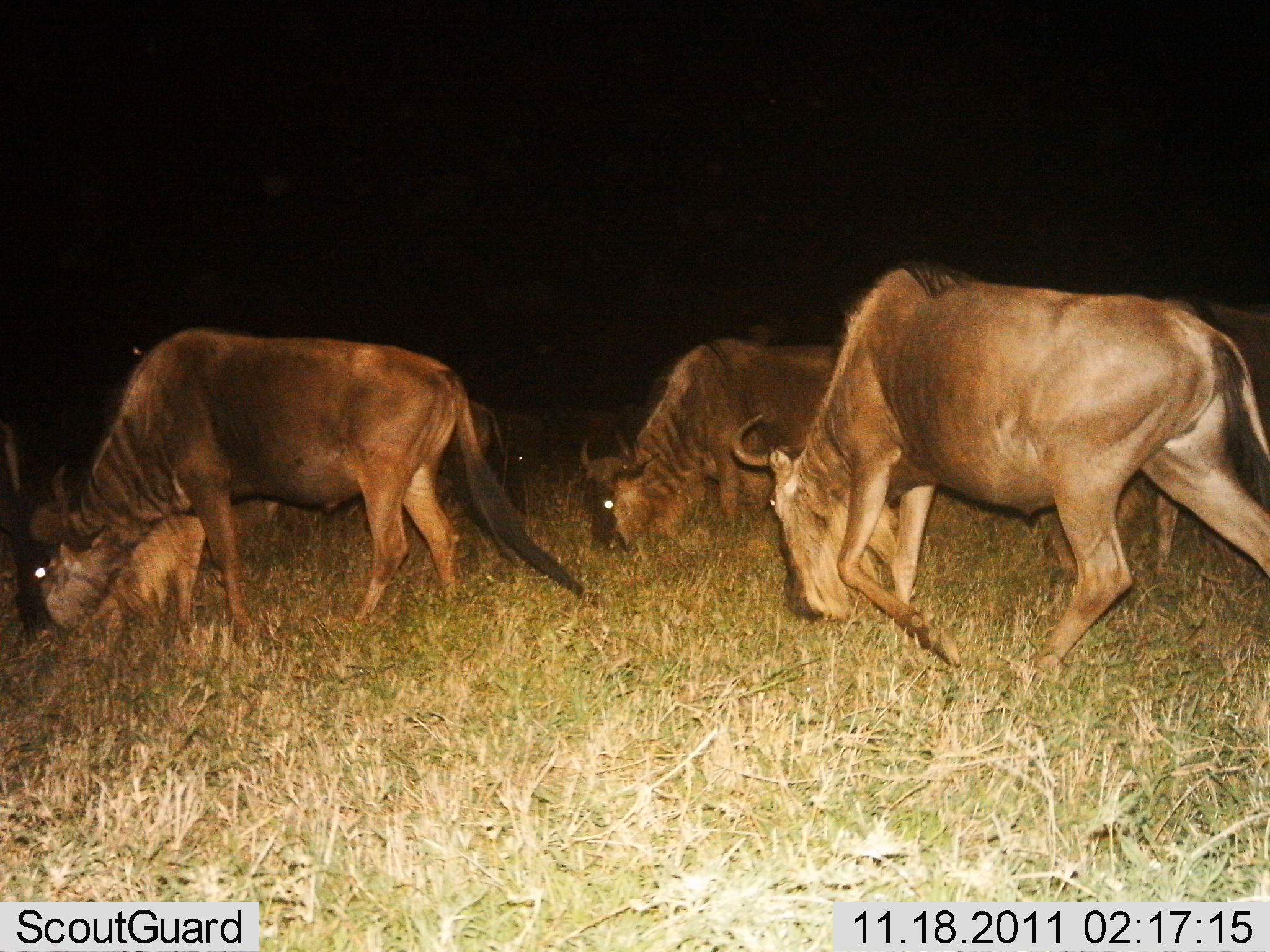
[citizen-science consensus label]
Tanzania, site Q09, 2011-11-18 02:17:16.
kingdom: Animalia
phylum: Chordata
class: Mammalia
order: Artiodactyla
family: Bovidae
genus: Connochaetes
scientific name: Connochaetes taurinus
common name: blue wildebeest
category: wildebeest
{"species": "wildebeest (blue wildebeest) (Connochaetes taurinus)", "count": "5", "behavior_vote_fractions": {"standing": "8%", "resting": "0%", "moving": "42%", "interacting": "0%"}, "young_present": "0%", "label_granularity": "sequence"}